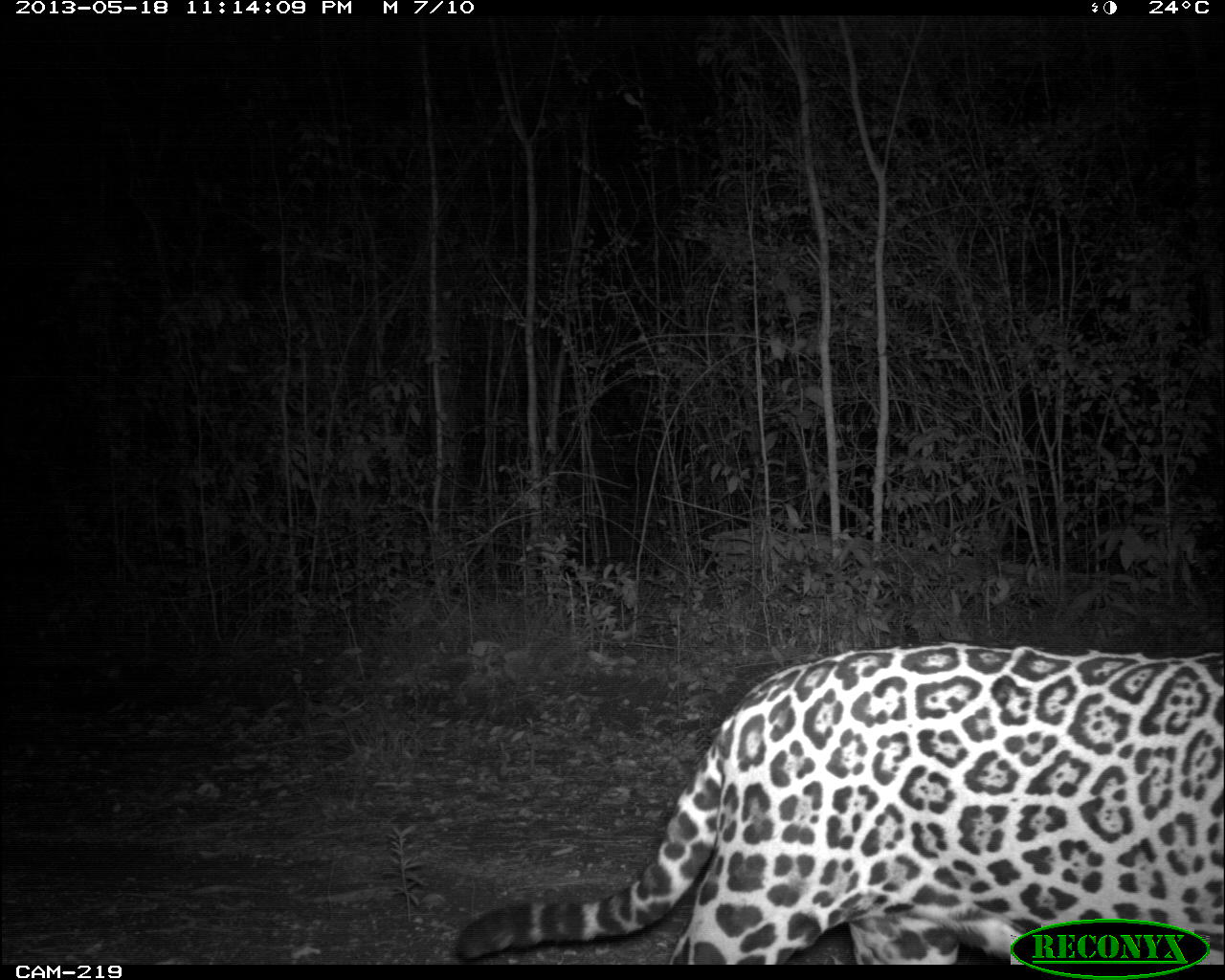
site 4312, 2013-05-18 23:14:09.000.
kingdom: Animalia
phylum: Chordata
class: Mammalia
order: Carnivora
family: Felidae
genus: Panthera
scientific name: Panthera onca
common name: jaguar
Panthera onca (jaguar), count 1, sex male.